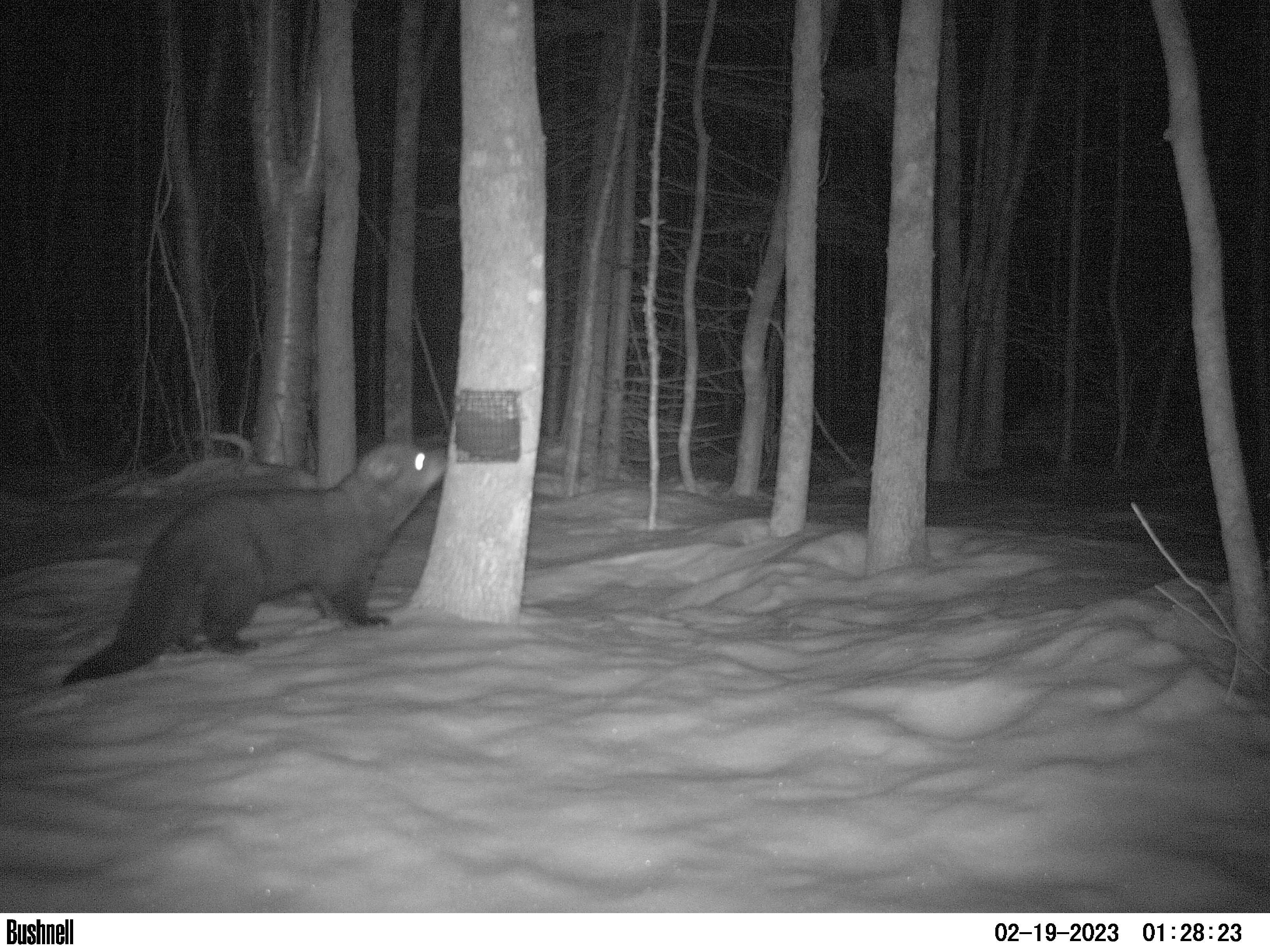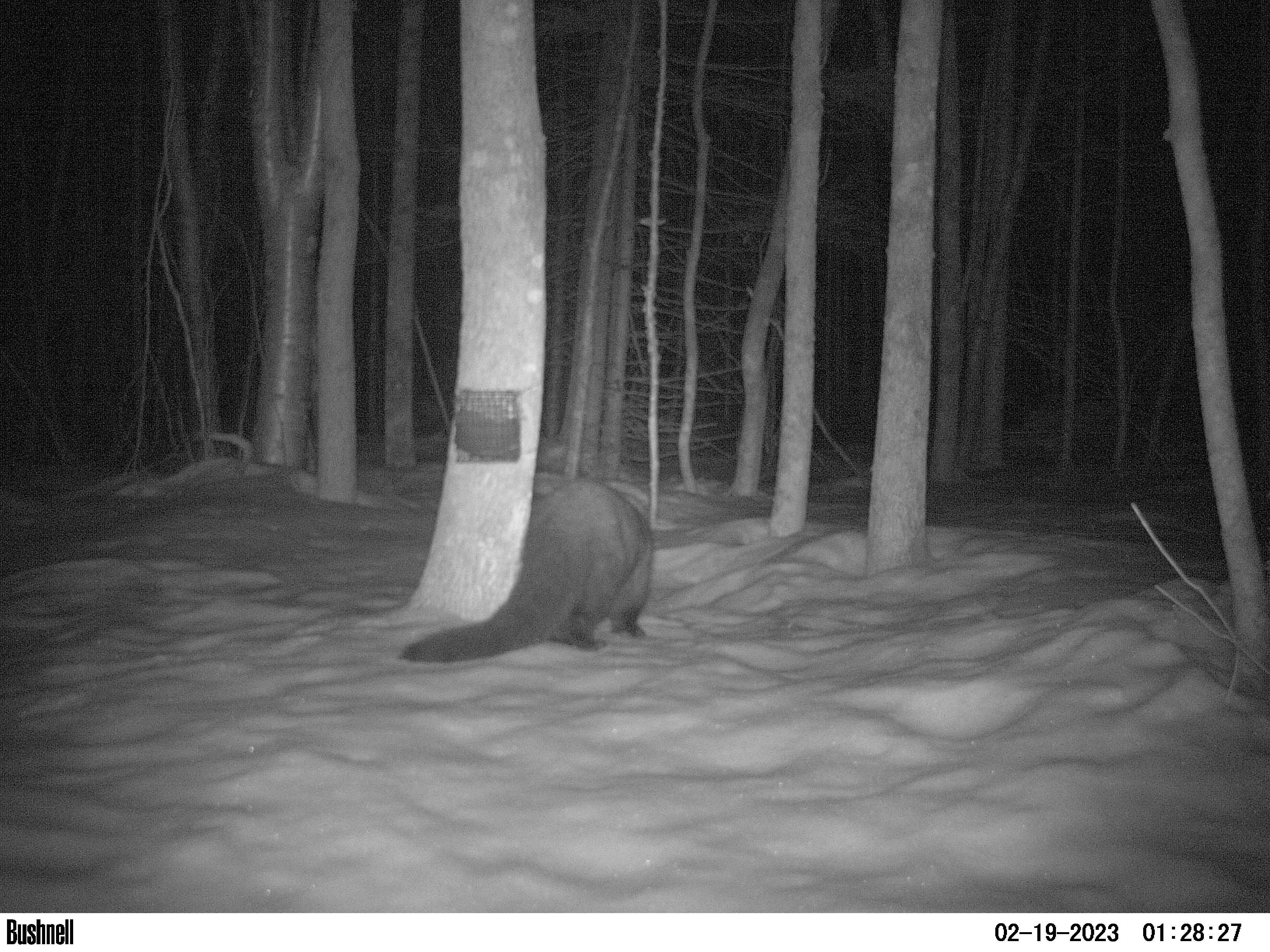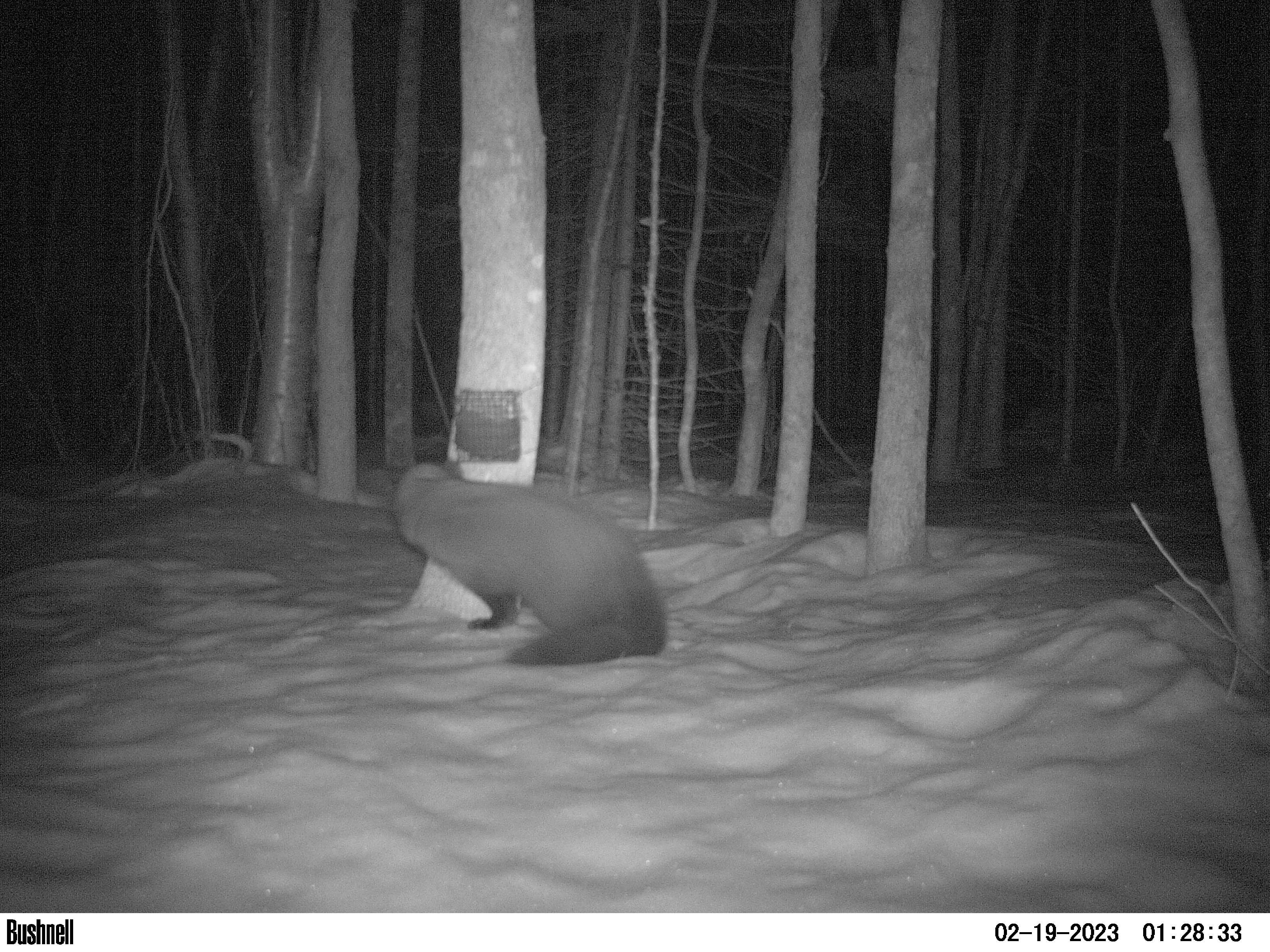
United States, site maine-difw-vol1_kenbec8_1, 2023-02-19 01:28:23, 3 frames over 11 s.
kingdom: Animalia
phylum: Chordata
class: Mammalia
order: Carnivora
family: Mustelidae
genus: Pekania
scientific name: Pekania pennanti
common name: fisher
Fisher (Pekania pennanti).